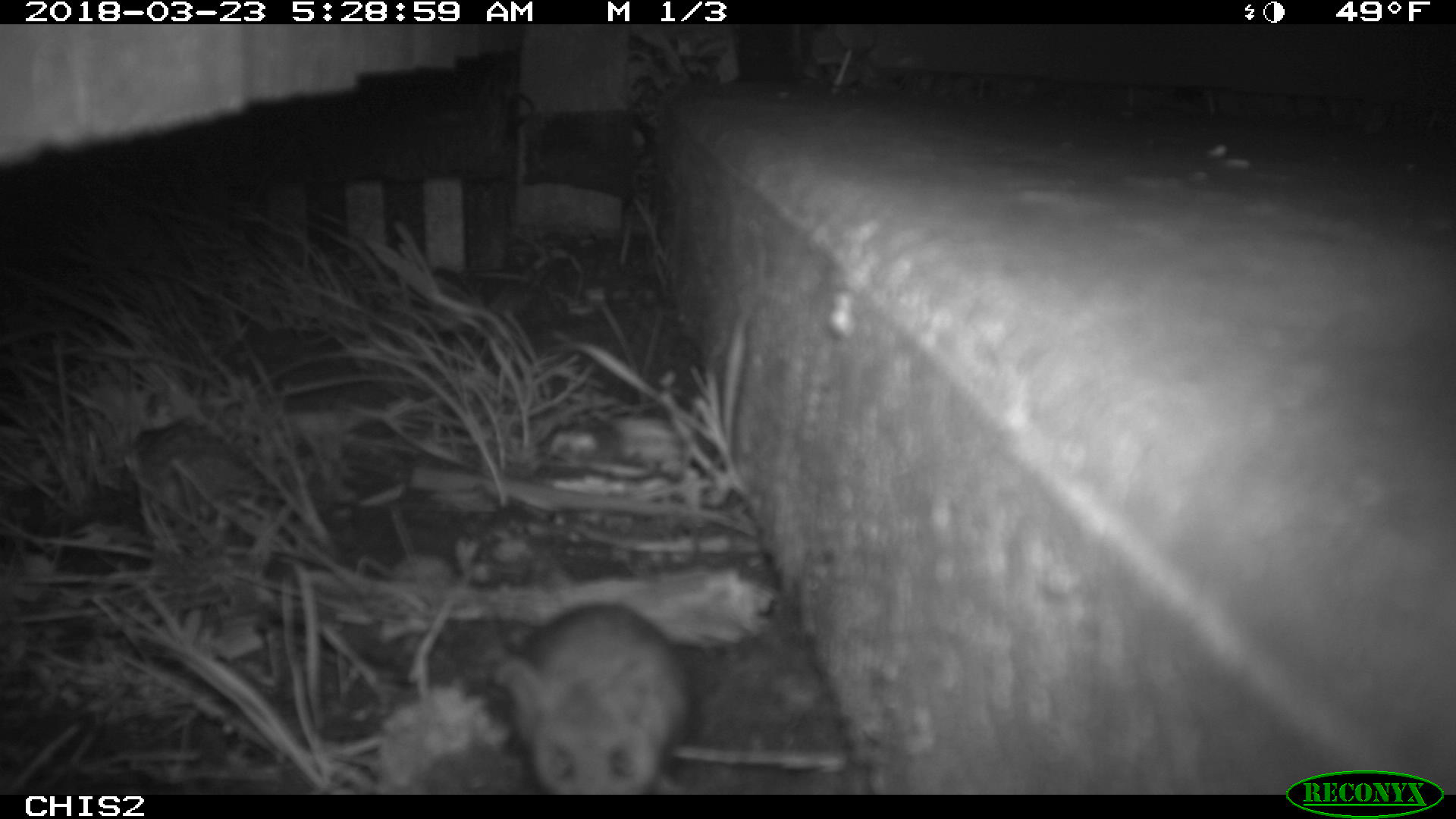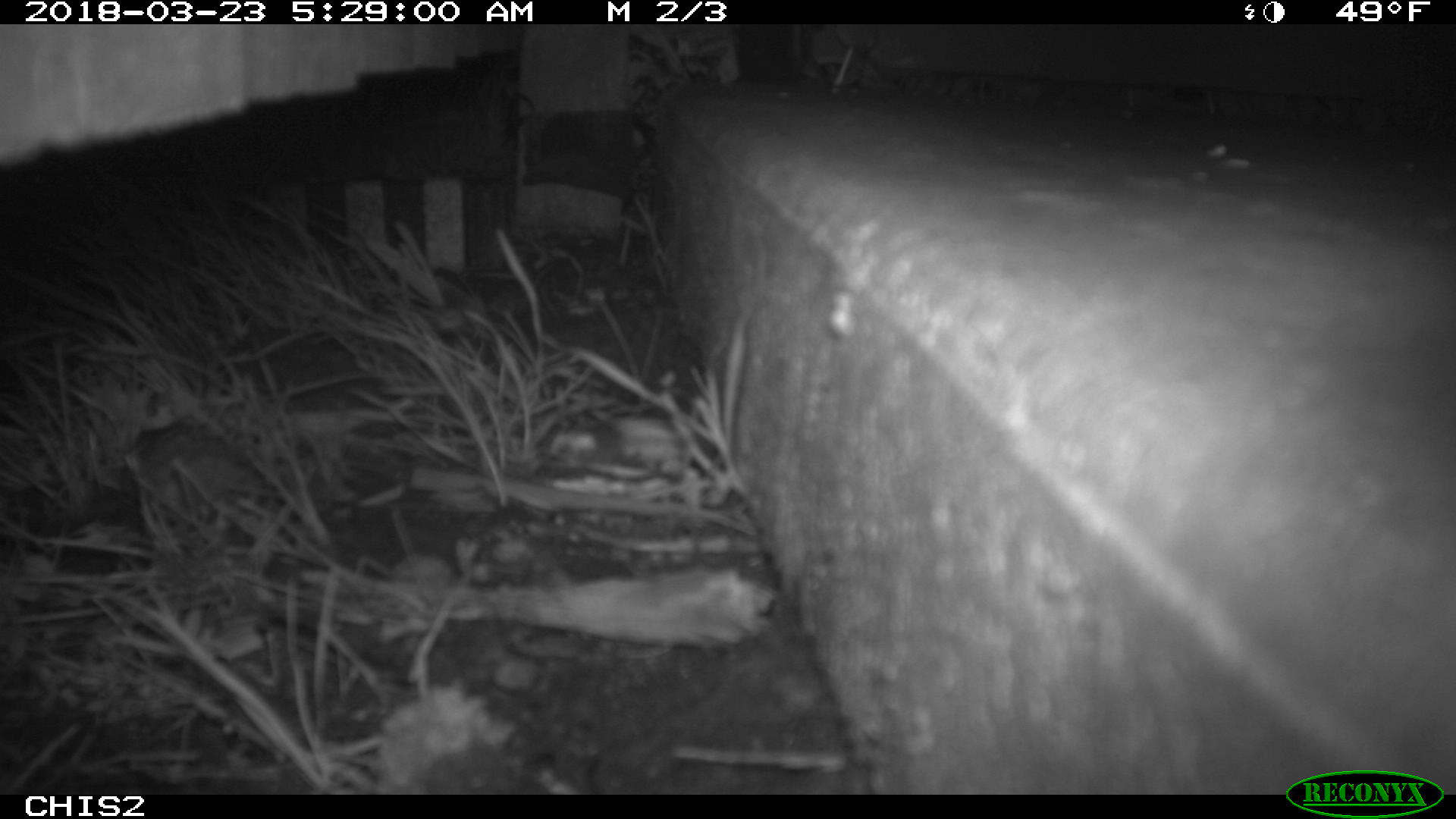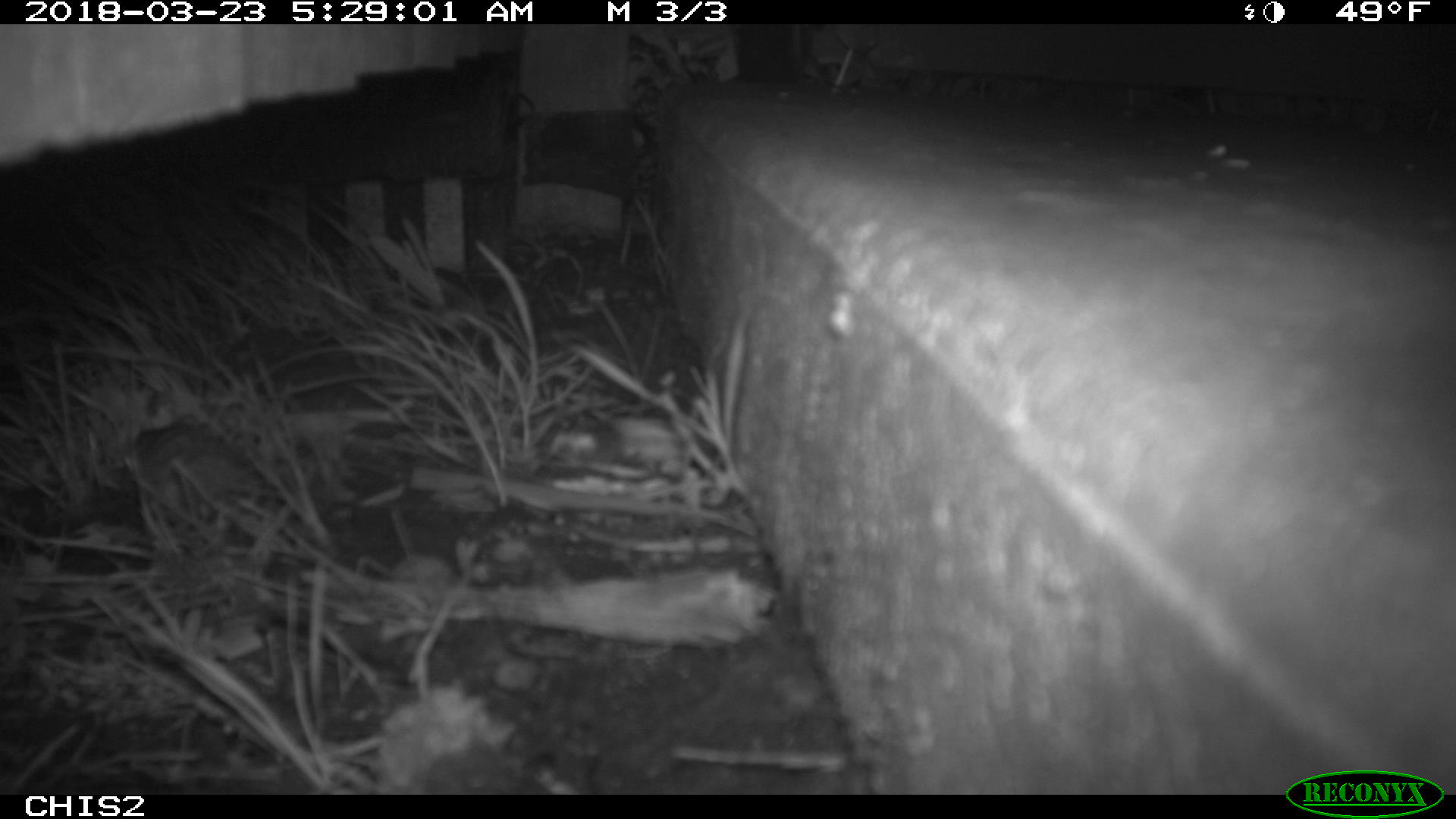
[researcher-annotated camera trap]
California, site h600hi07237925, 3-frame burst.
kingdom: Animalia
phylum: Chordata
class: Mammalia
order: Rodentia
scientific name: Rodentia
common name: rodent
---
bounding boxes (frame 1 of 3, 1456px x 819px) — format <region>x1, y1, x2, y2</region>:
rodent: <region>489, 603, 691, 795</region>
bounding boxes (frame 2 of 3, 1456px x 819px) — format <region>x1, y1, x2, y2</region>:
rodent: <region>831, 24, 878, 93</region>